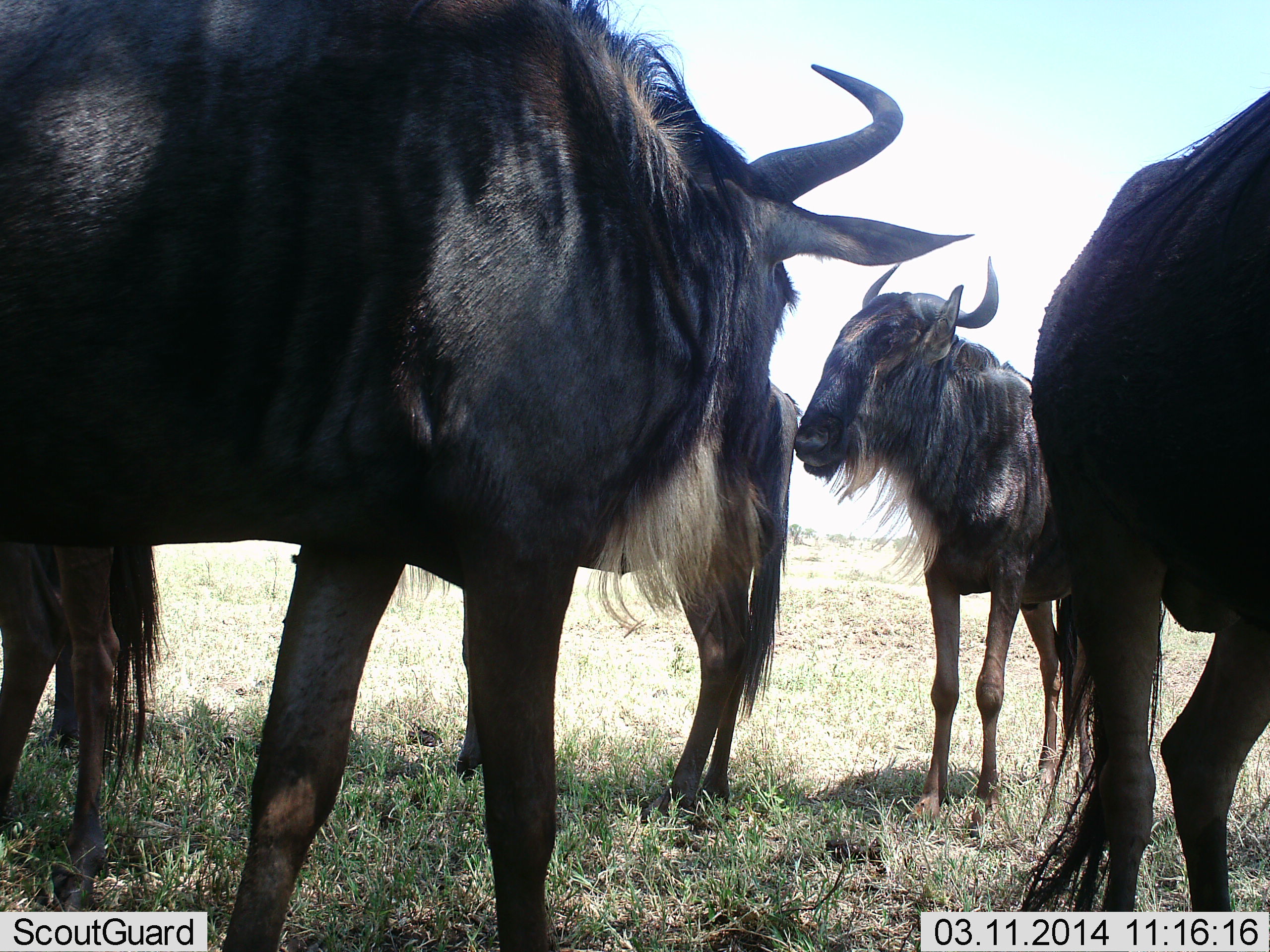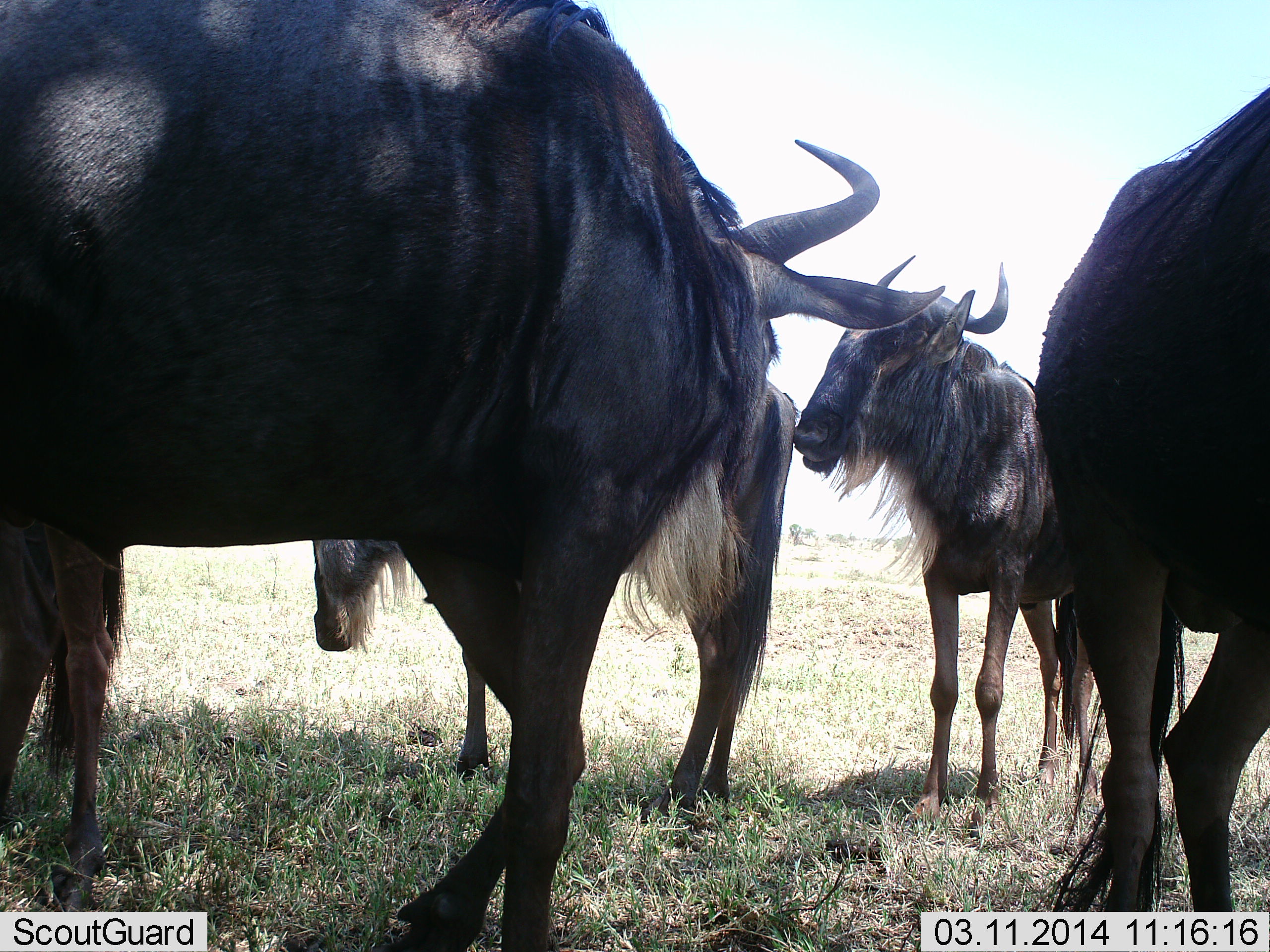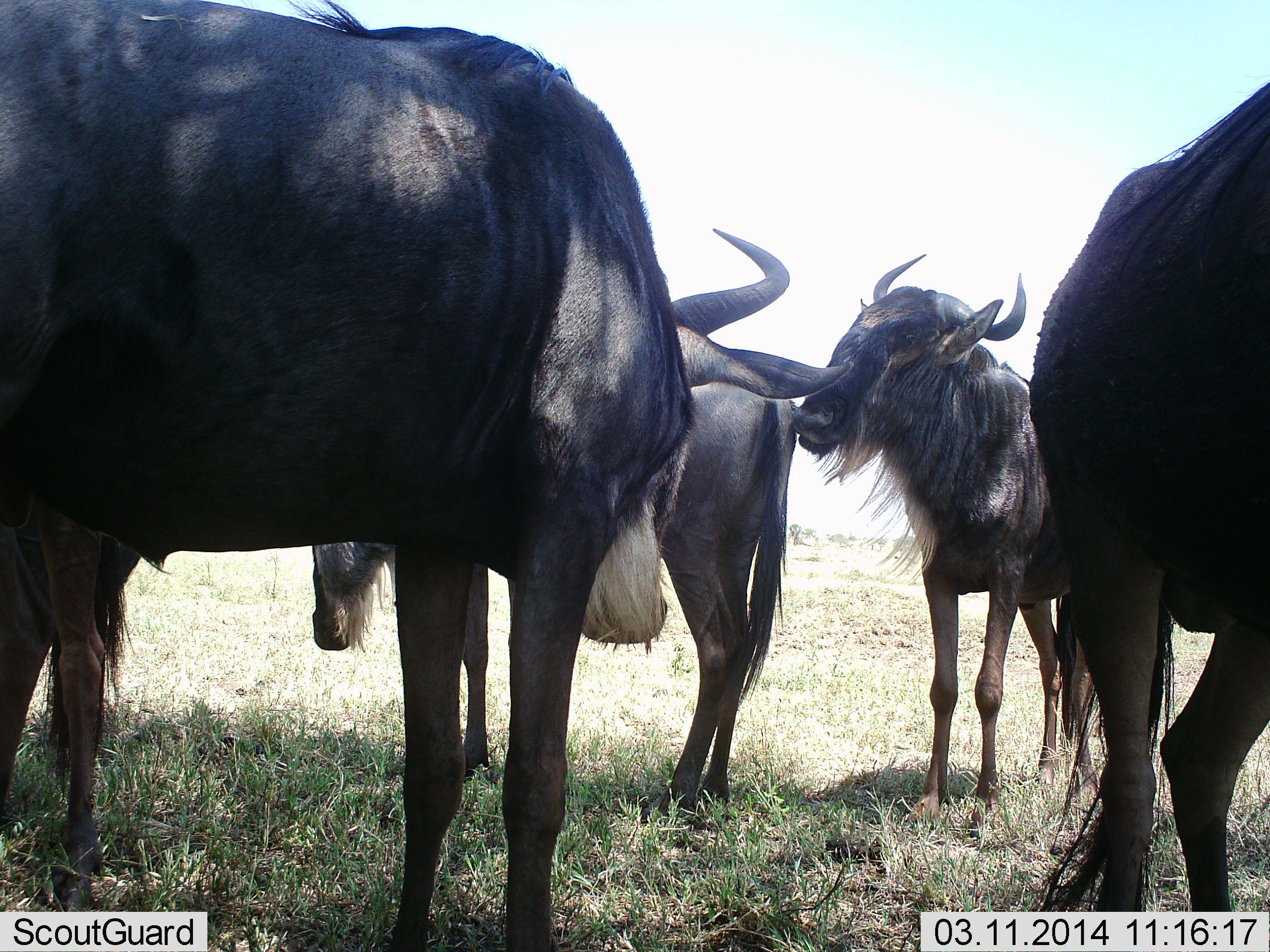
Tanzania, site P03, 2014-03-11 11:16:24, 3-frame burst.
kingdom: Animalia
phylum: Chordata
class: Mammalia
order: Artiodactyla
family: Bovidae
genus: Connochaetes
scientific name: Connochaetes taurinus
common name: blue wildebeest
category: wildebeest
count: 5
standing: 90%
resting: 0%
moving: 10%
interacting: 40%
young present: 0%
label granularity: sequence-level